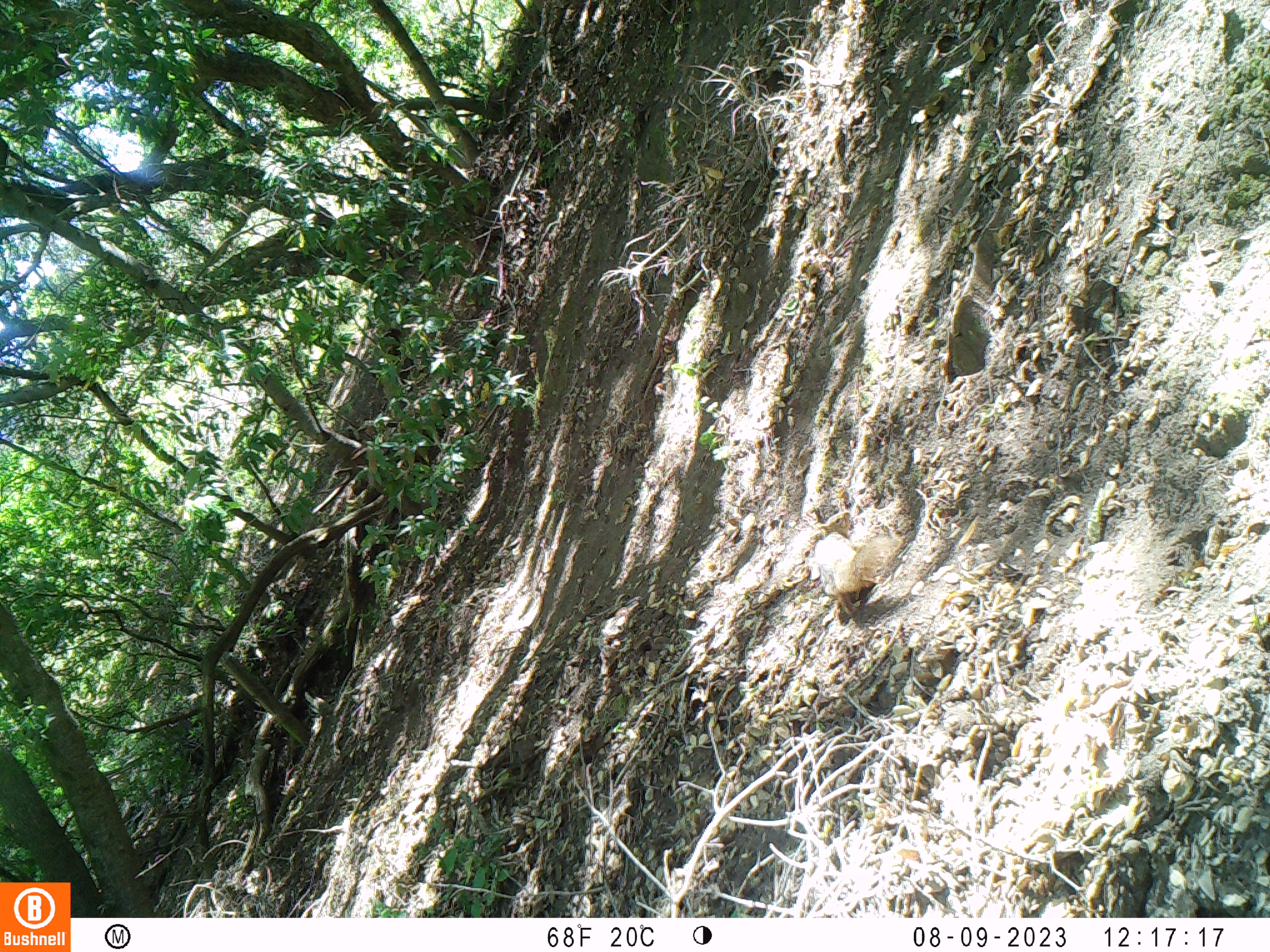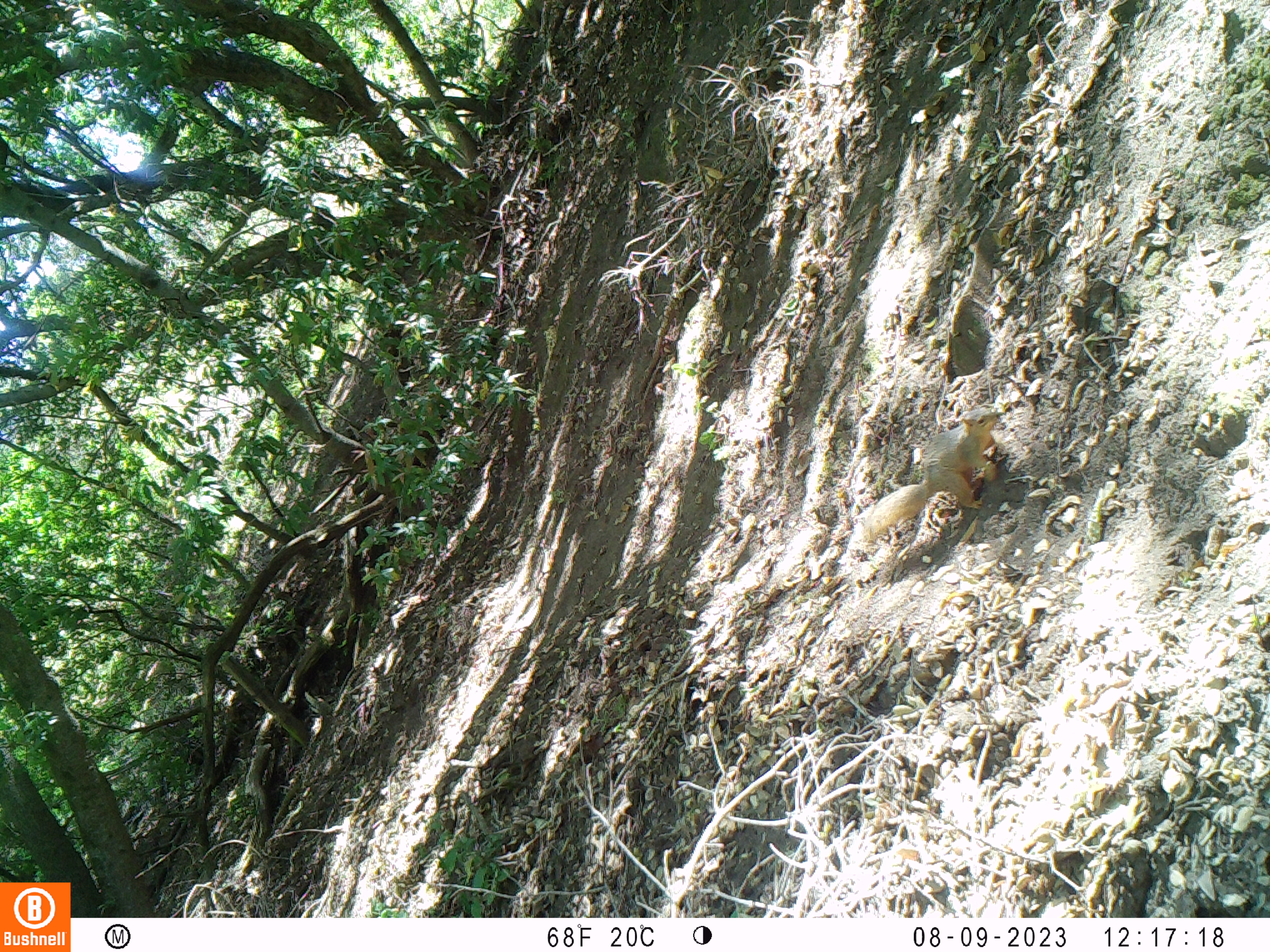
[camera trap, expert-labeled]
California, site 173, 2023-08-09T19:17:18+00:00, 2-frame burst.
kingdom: Animalia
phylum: Chordata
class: Mammalia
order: Rodentia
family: Sciuridae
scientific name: Sciuridae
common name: squirrel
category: unknown squirrel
Unknown squirrel (squirrel) (Sciuridae).